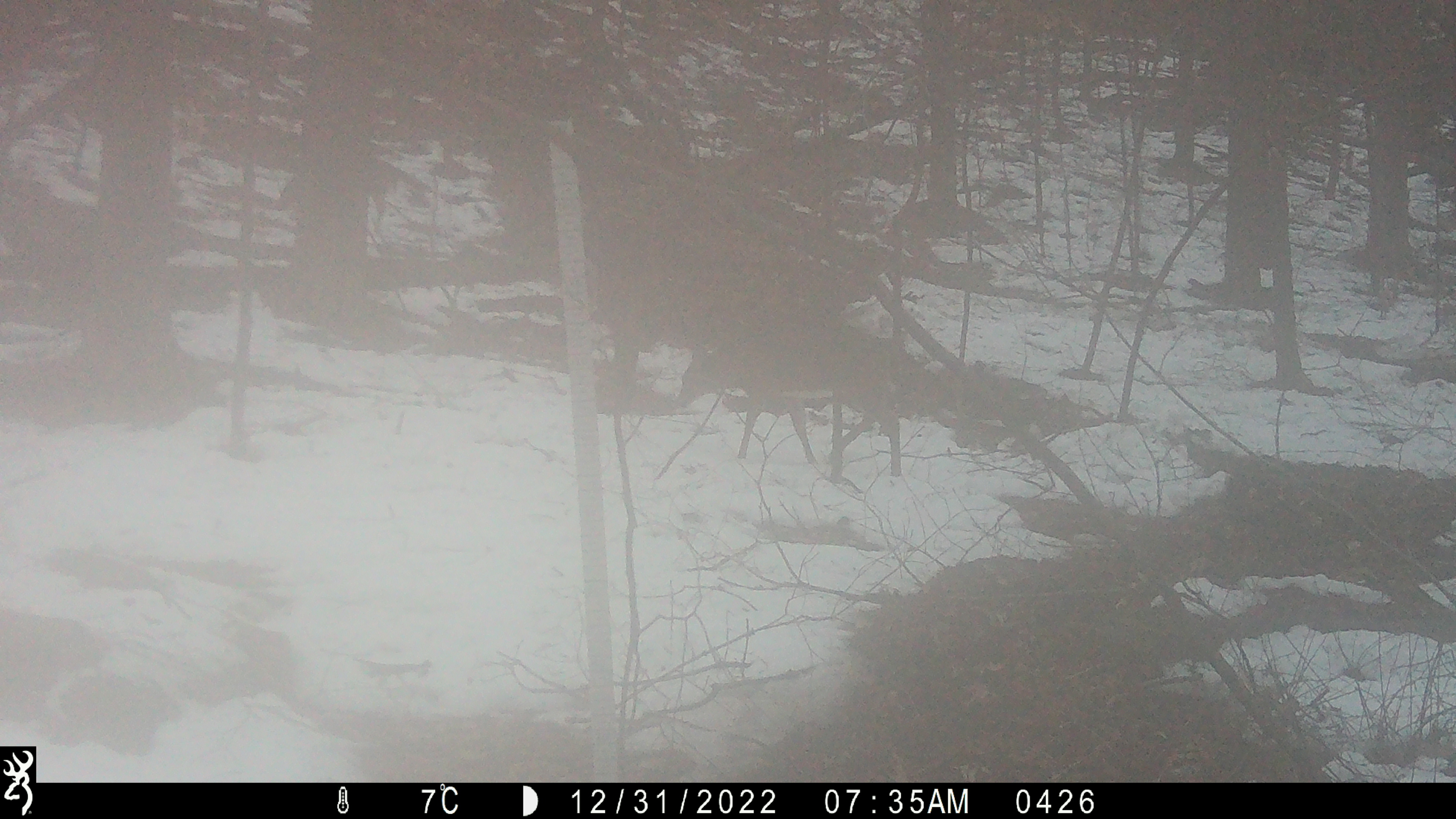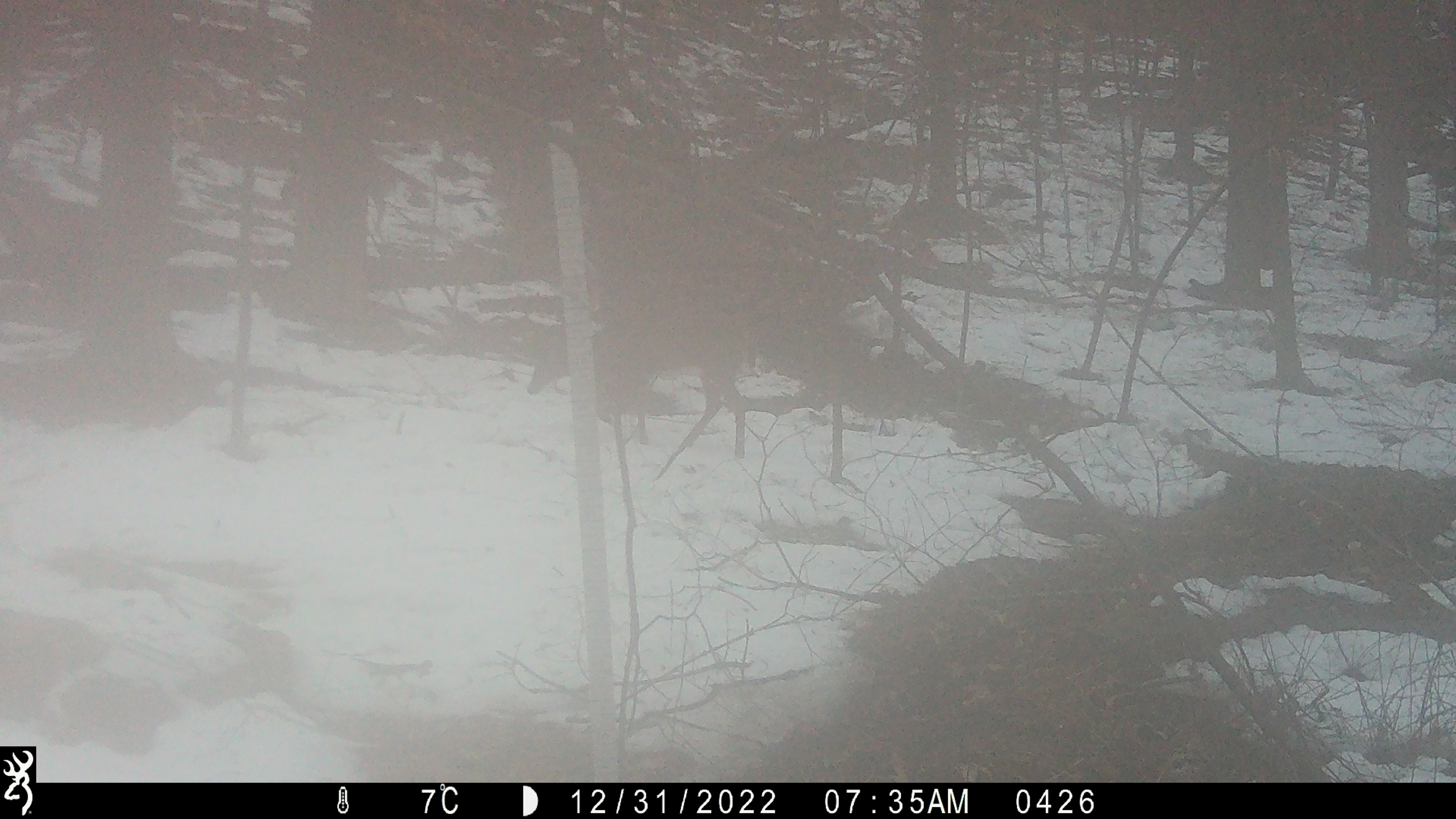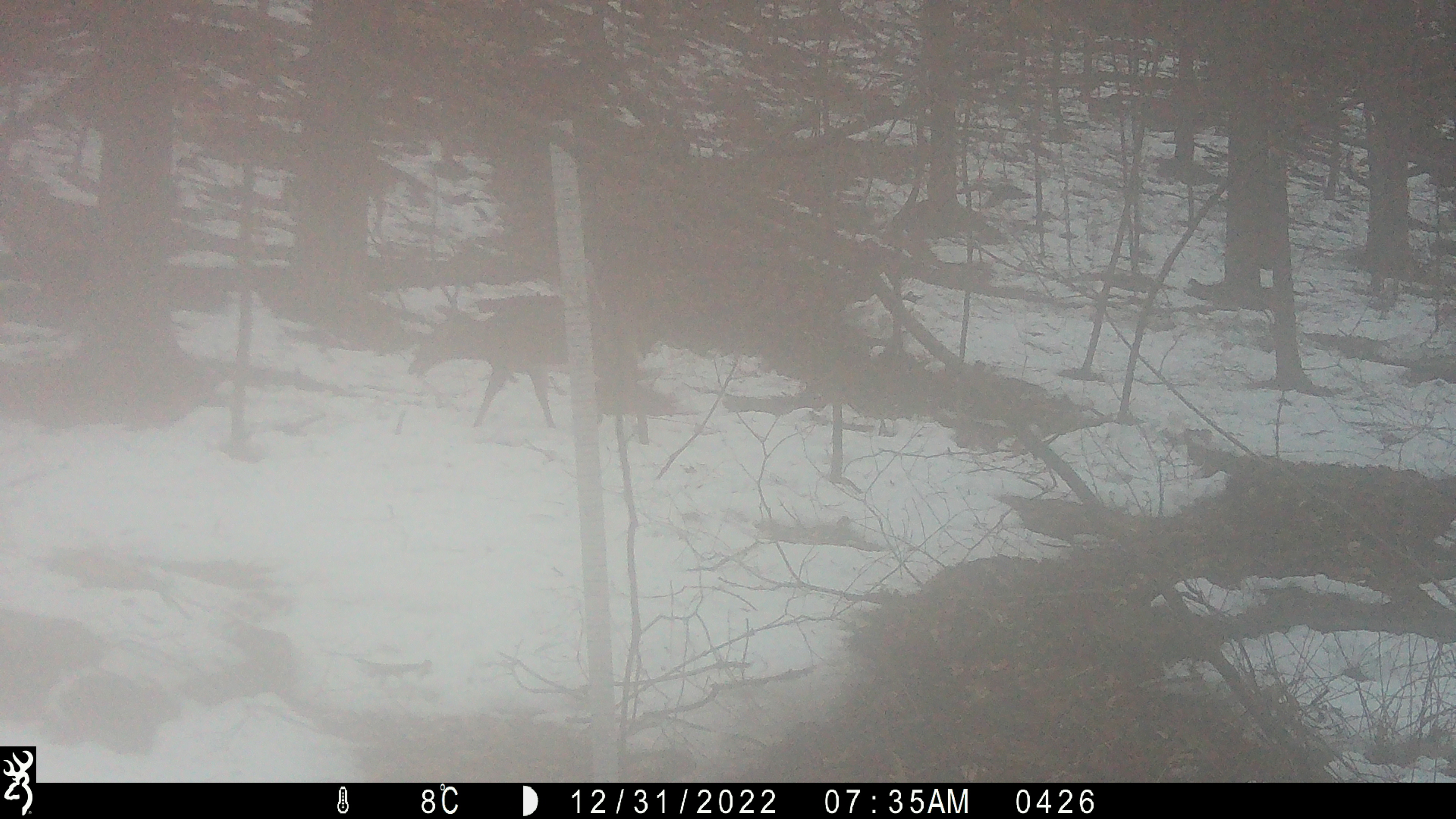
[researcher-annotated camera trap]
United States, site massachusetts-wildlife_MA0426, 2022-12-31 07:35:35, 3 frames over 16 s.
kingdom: Animalia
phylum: Chordata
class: Mammalia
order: Artiodactyla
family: Cervidae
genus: Odocoileus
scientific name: Odocoileus virginianus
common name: white-tailed deer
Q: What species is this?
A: White-tailed deer (Odocoileus virginianus).